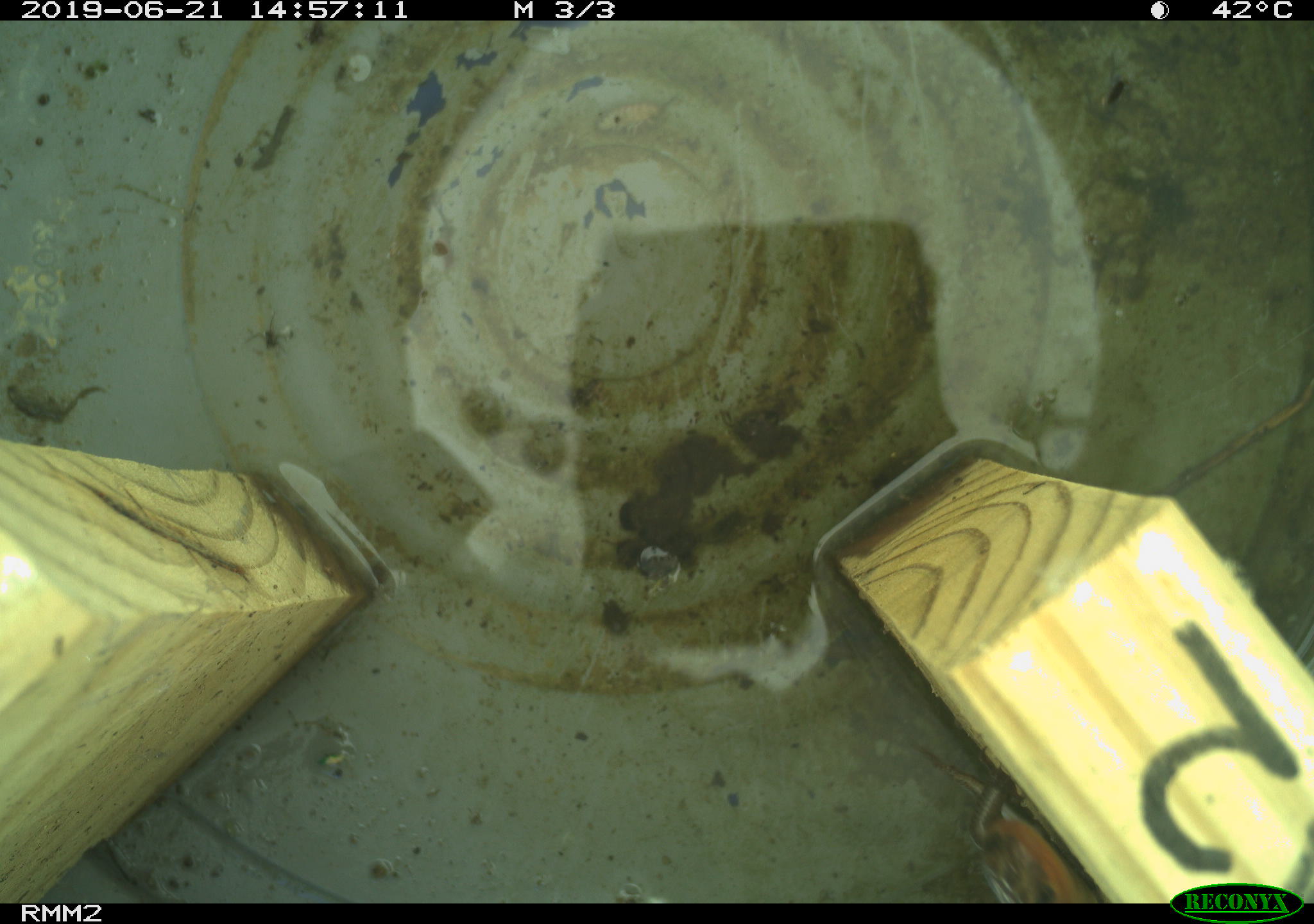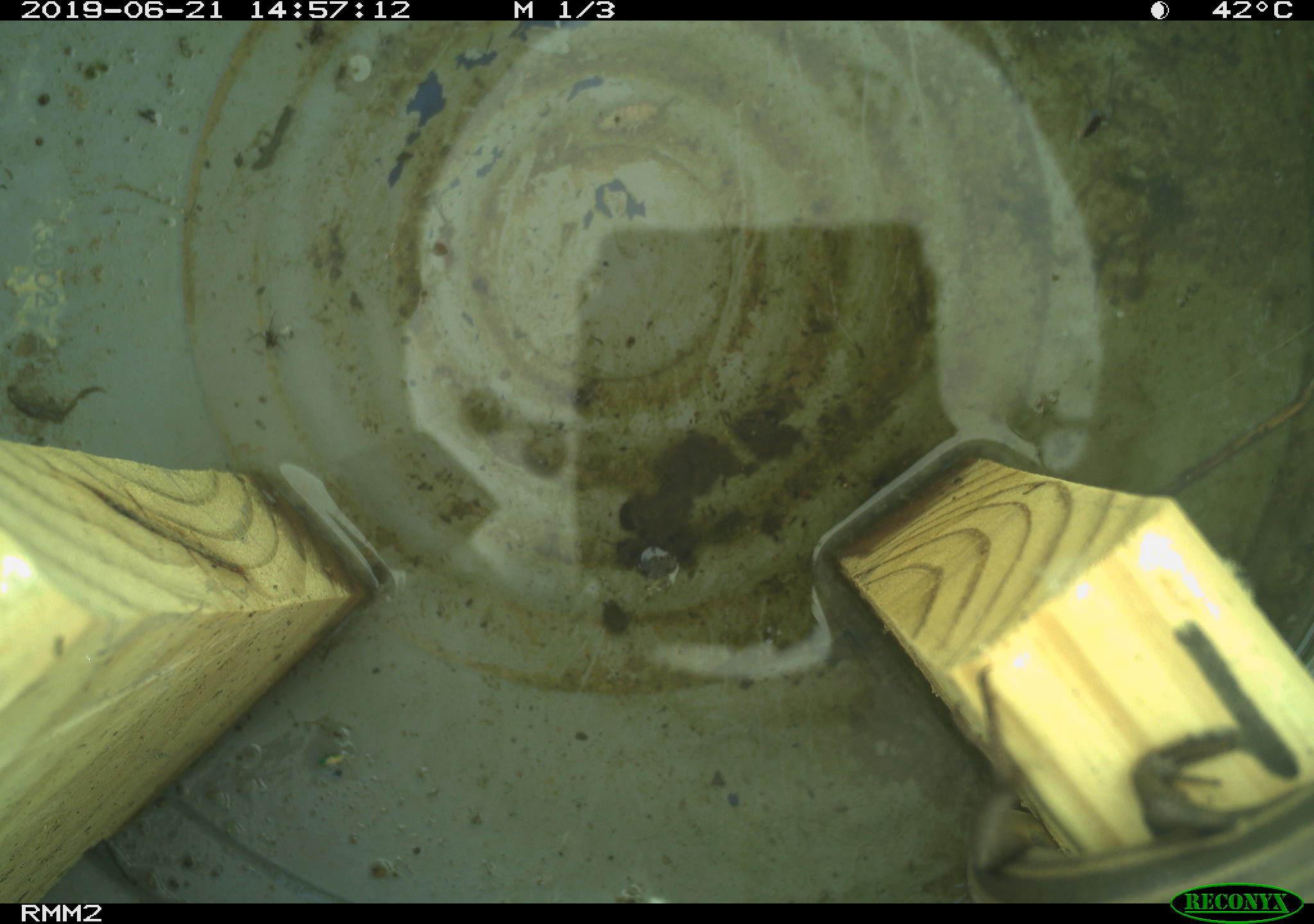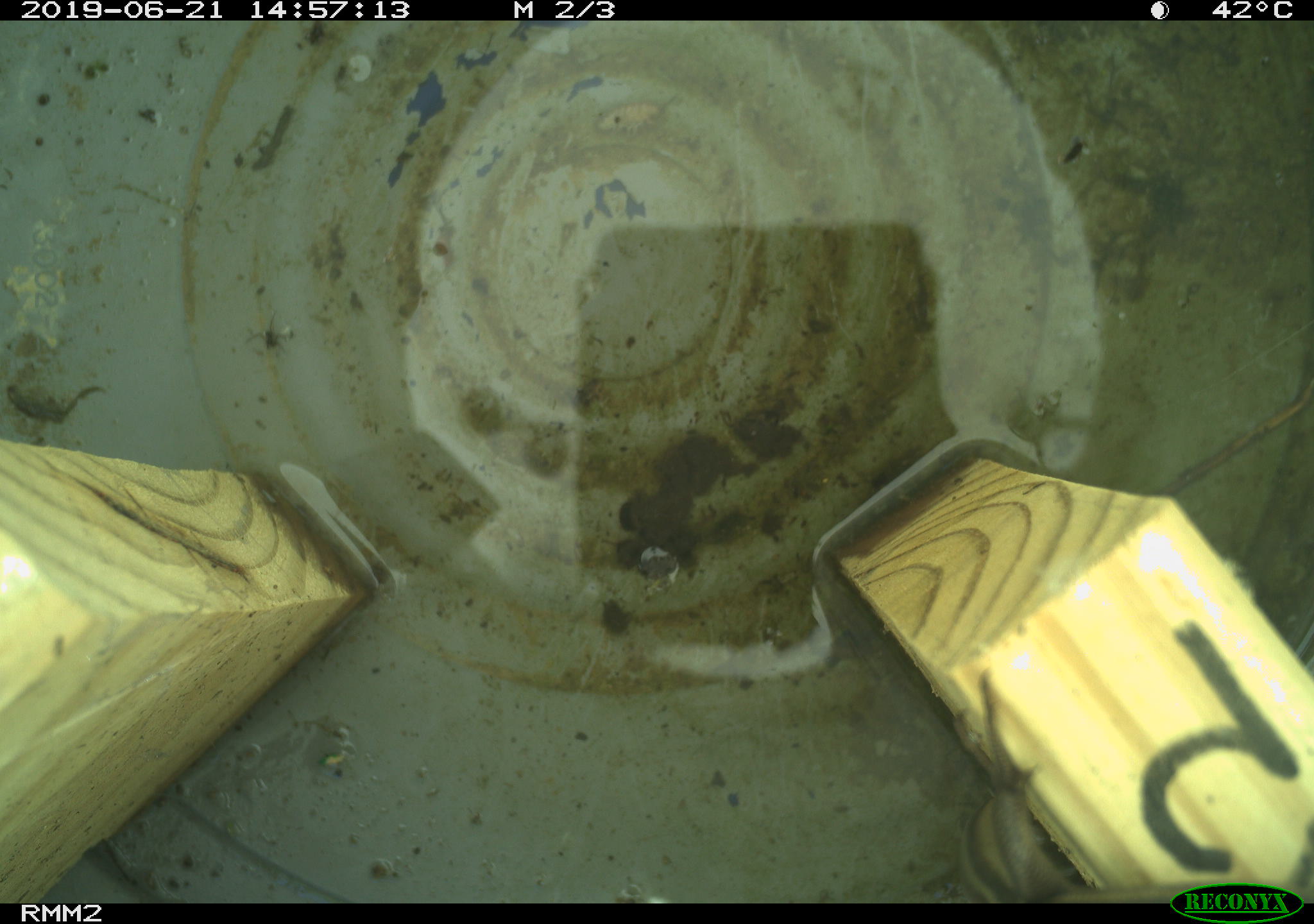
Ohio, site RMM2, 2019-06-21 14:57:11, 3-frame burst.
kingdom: Animalia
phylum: Chordata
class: Reptilia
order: Squamata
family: Scincidae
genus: Plestiodon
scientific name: Plestiodon fasciatus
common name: common five-lined skink